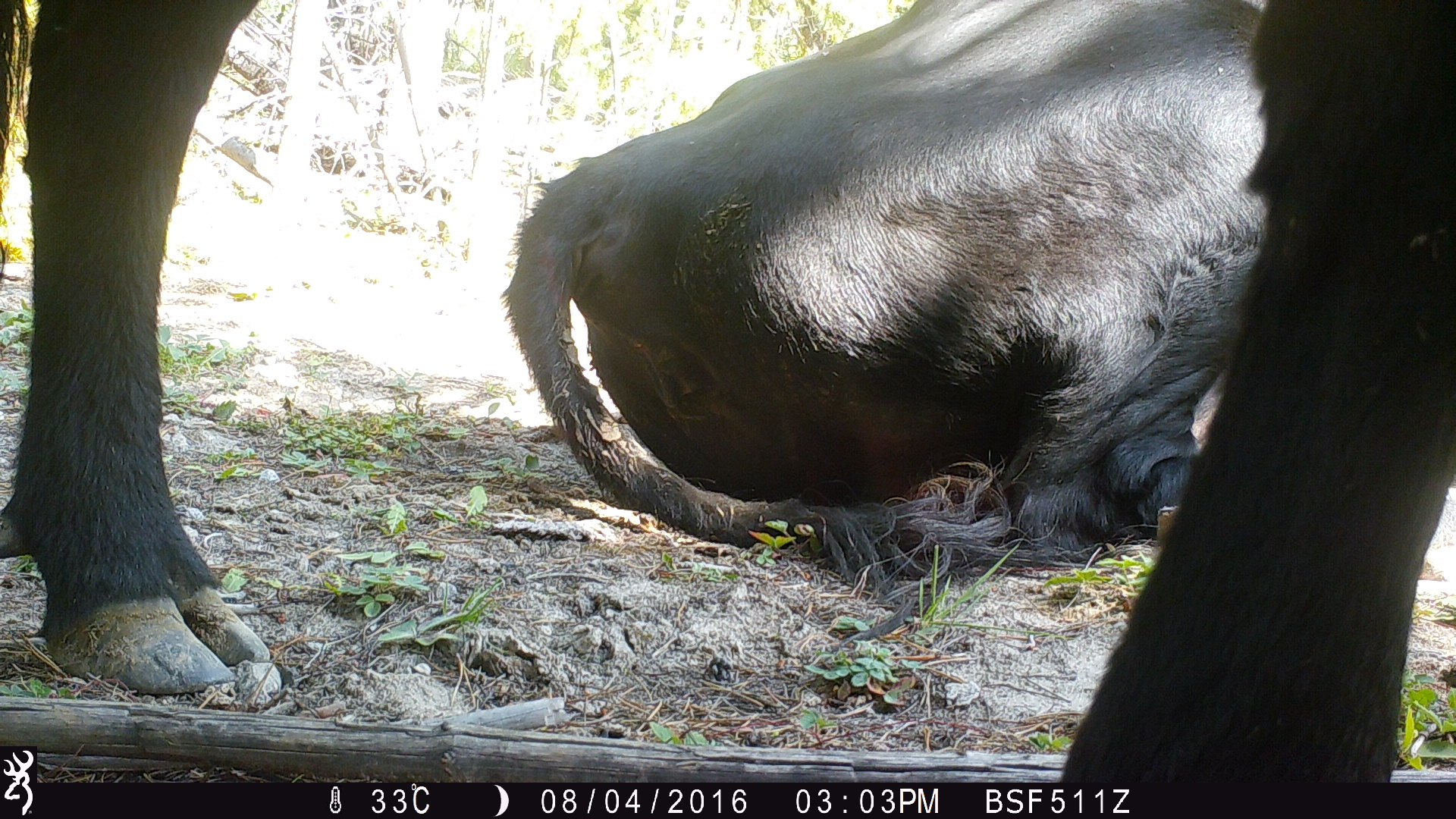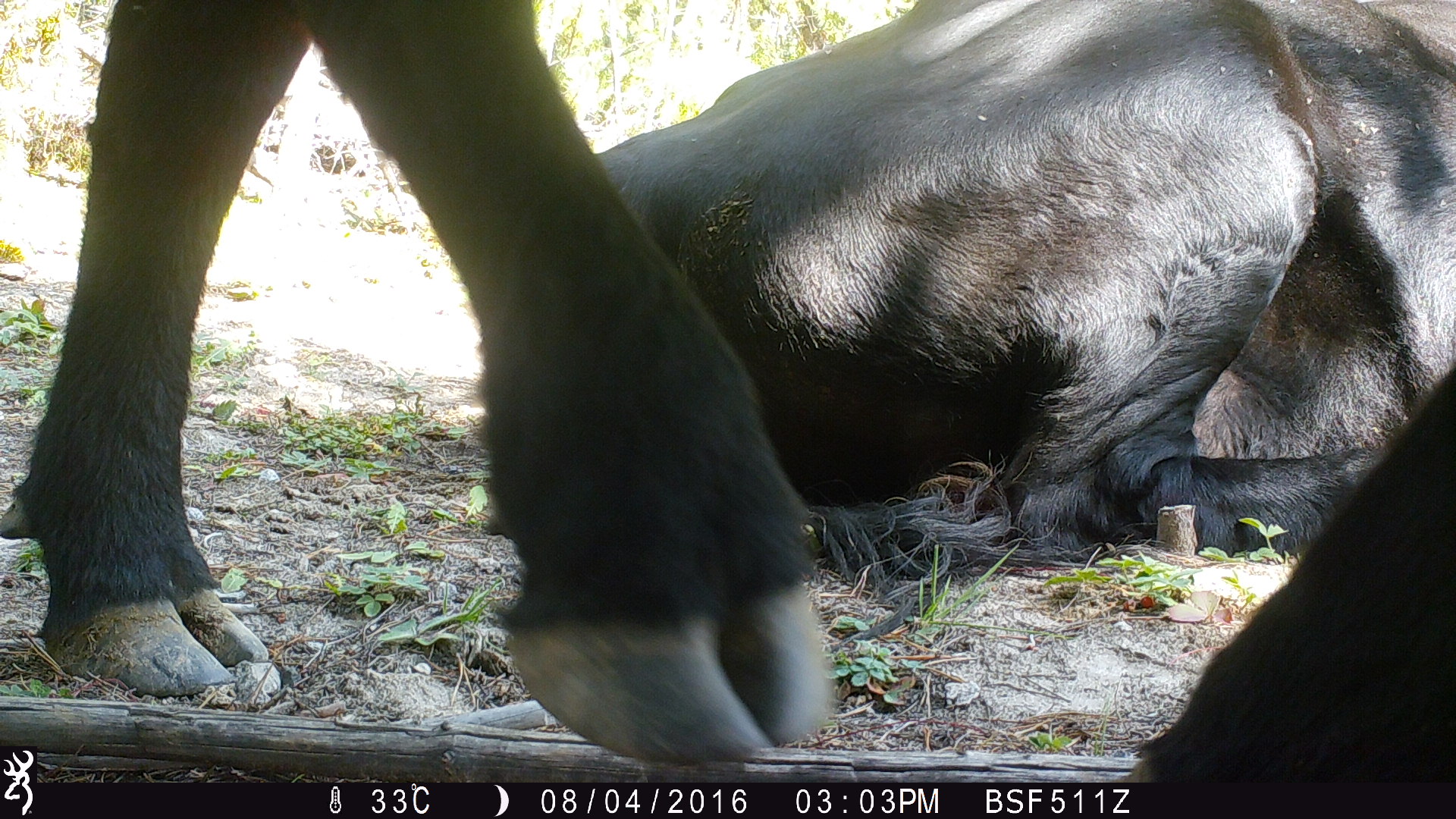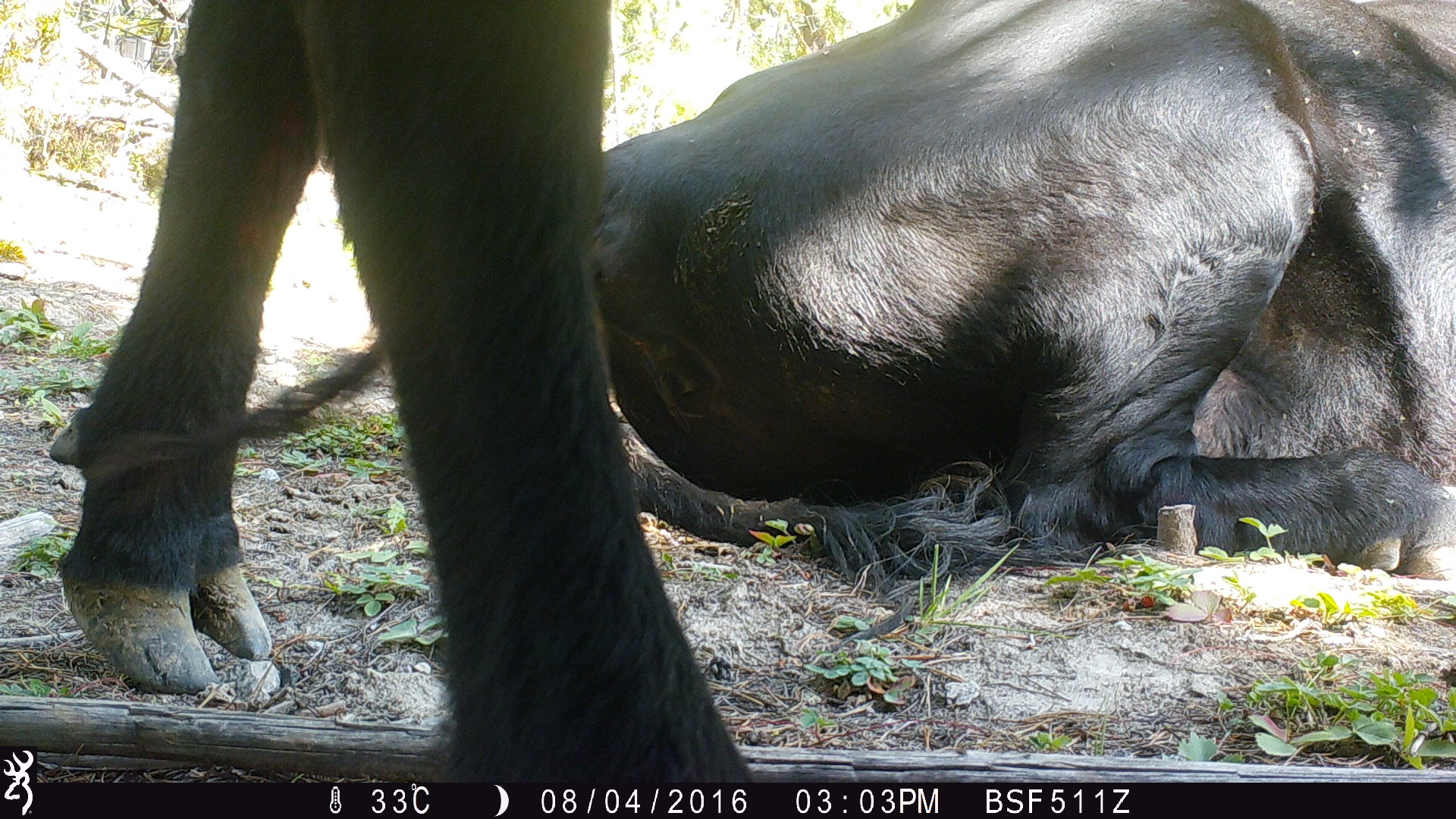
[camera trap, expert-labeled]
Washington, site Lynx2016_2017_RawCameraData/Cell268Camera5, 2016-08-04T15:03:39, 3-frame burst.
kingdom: Animalia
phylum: Chordata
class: Mammalia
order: Artiodactyla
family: Bovidae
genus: Bos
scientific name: Bos taurus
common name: domestic cattle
Domestic cattle (Bos taurus). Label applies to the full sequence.